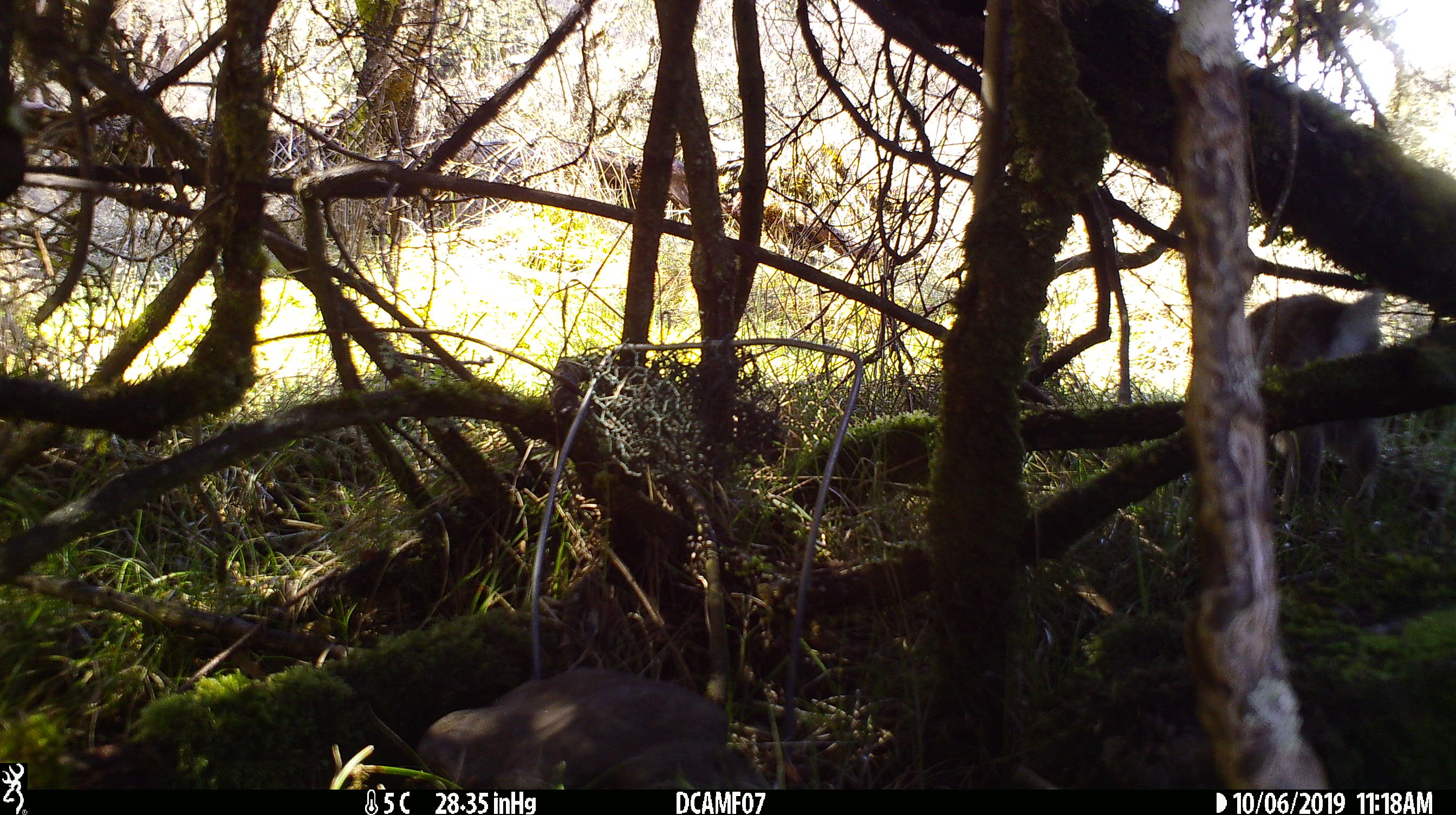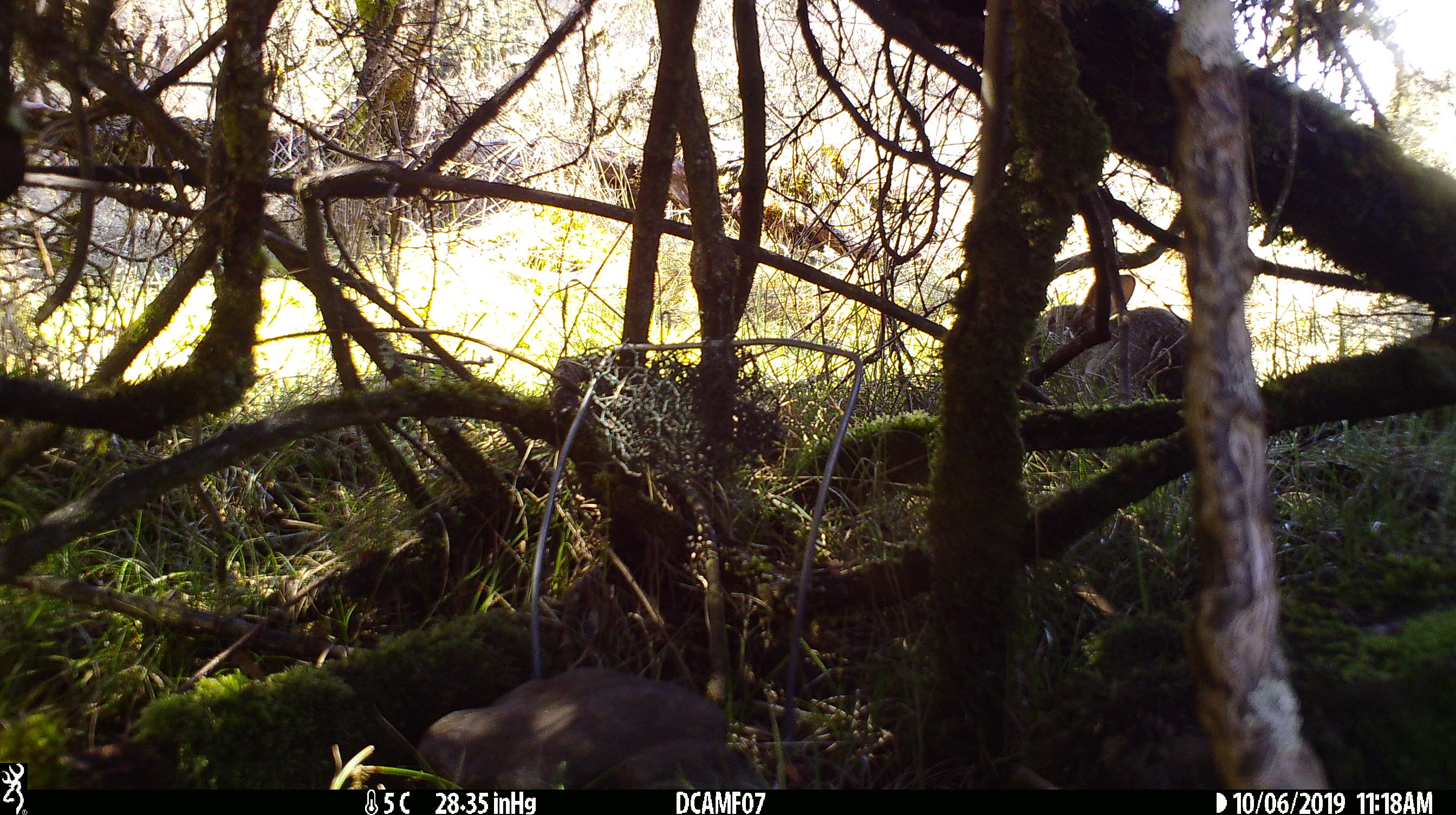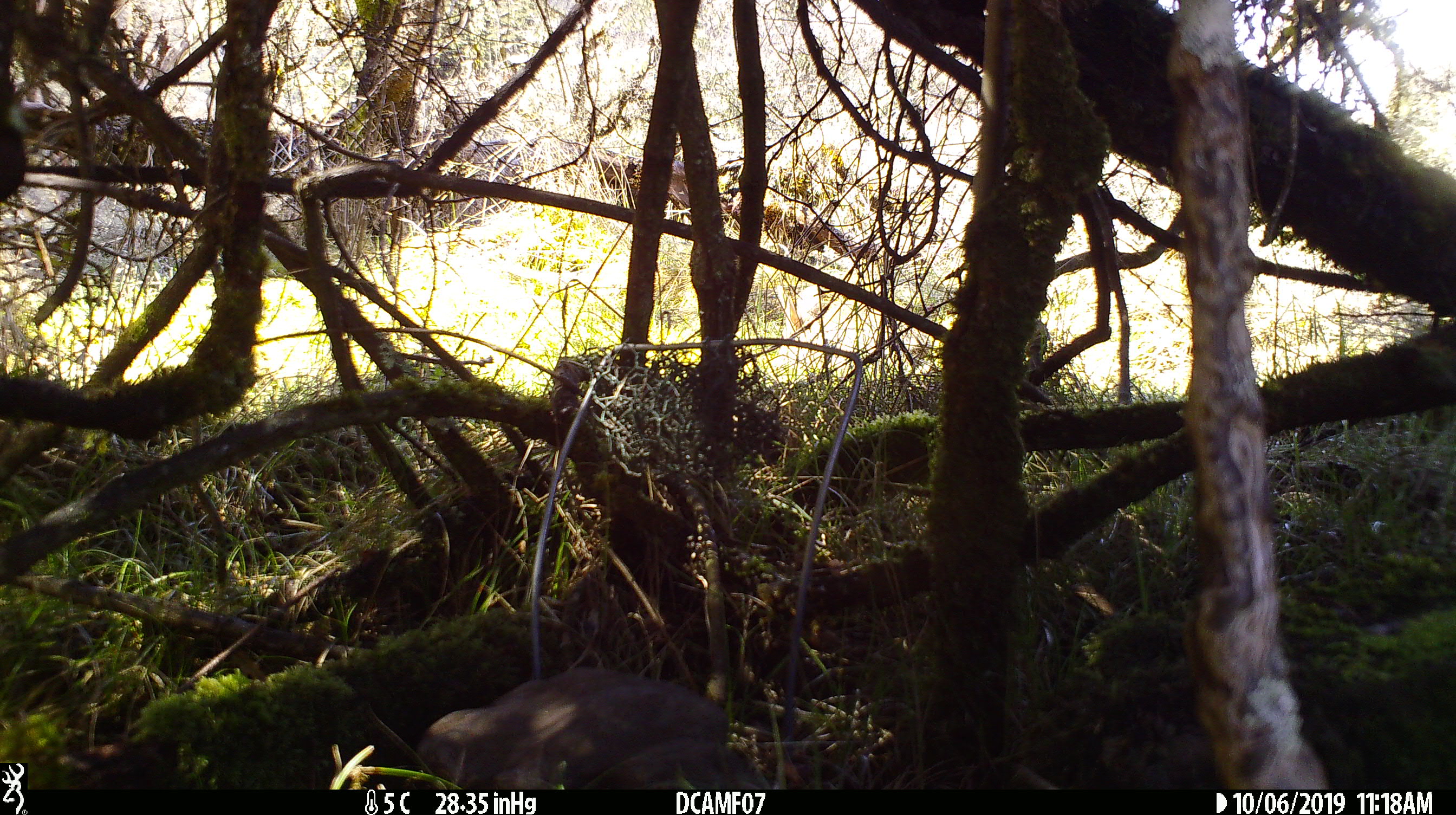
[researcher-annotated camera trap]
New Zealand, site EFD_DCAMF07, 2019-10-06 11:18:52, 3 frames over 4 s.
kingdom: Animalia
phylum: Chordata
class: Mammalia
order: Lagomorpha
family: Leporidae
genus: Oryctolagus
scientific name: Oryctolagus cuniculus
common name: european rabbit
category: rabbit